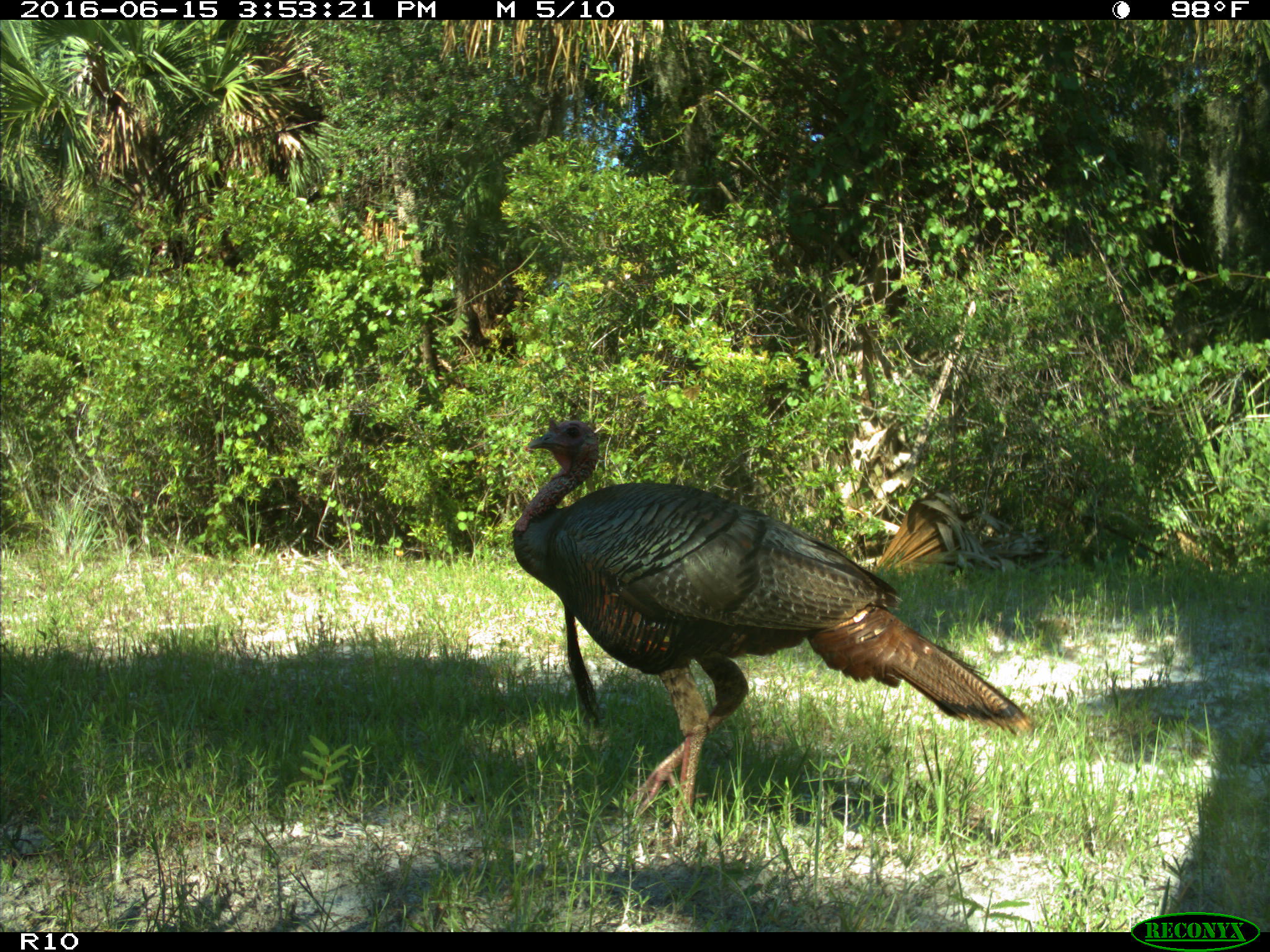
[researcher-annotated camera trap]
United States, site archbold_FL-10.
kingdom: Animalia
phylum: Chordata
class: Aves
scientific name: Aves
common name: birds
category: unidentified bird